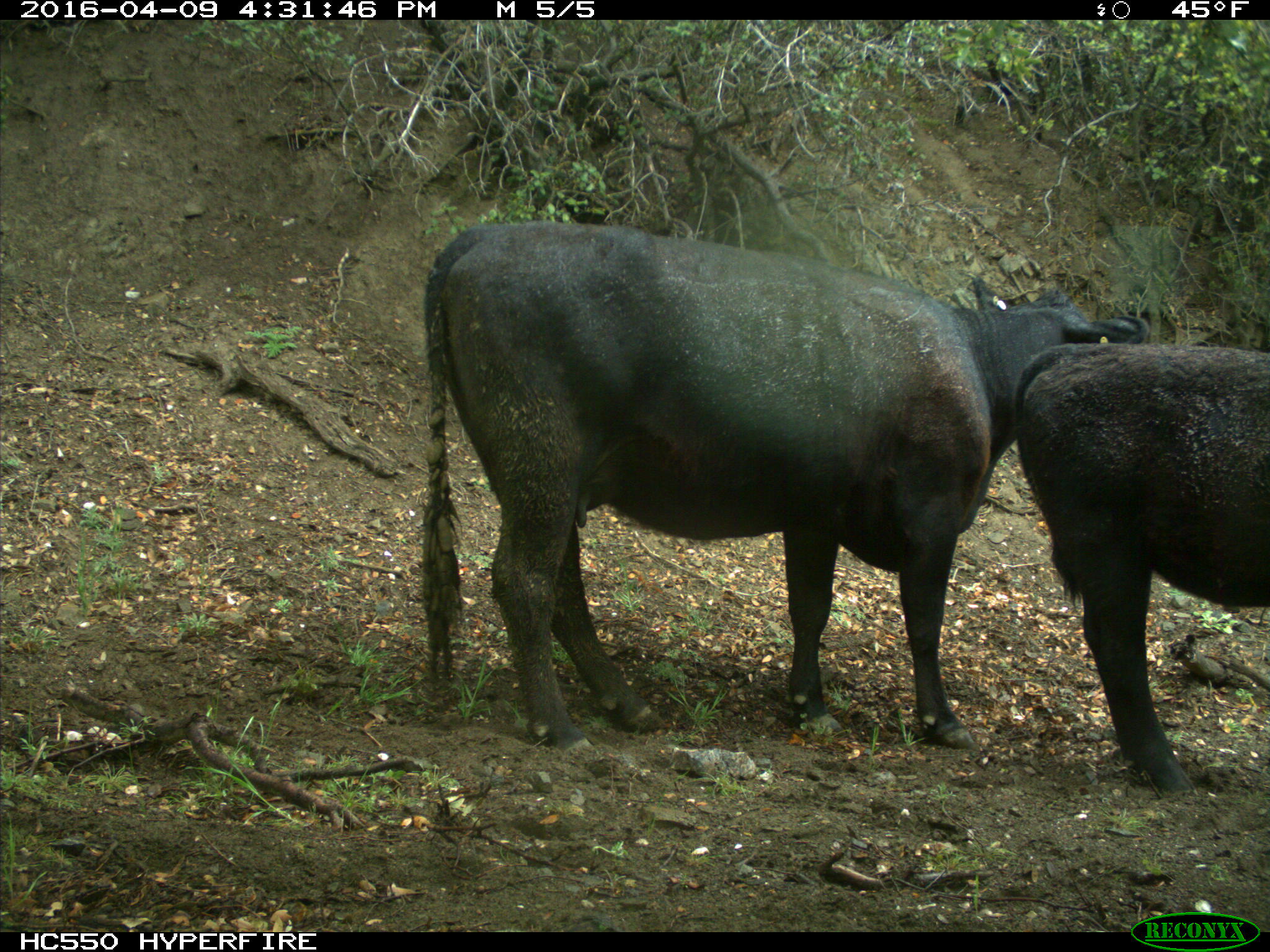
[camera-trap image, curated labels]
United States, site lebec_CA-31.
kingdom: Animalia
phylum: Chordata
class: Mammalia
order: Artiodactyla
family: Bovidae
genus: Bos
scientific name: Bos taurus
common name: domestic cow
Bos taurus (domestic cow).